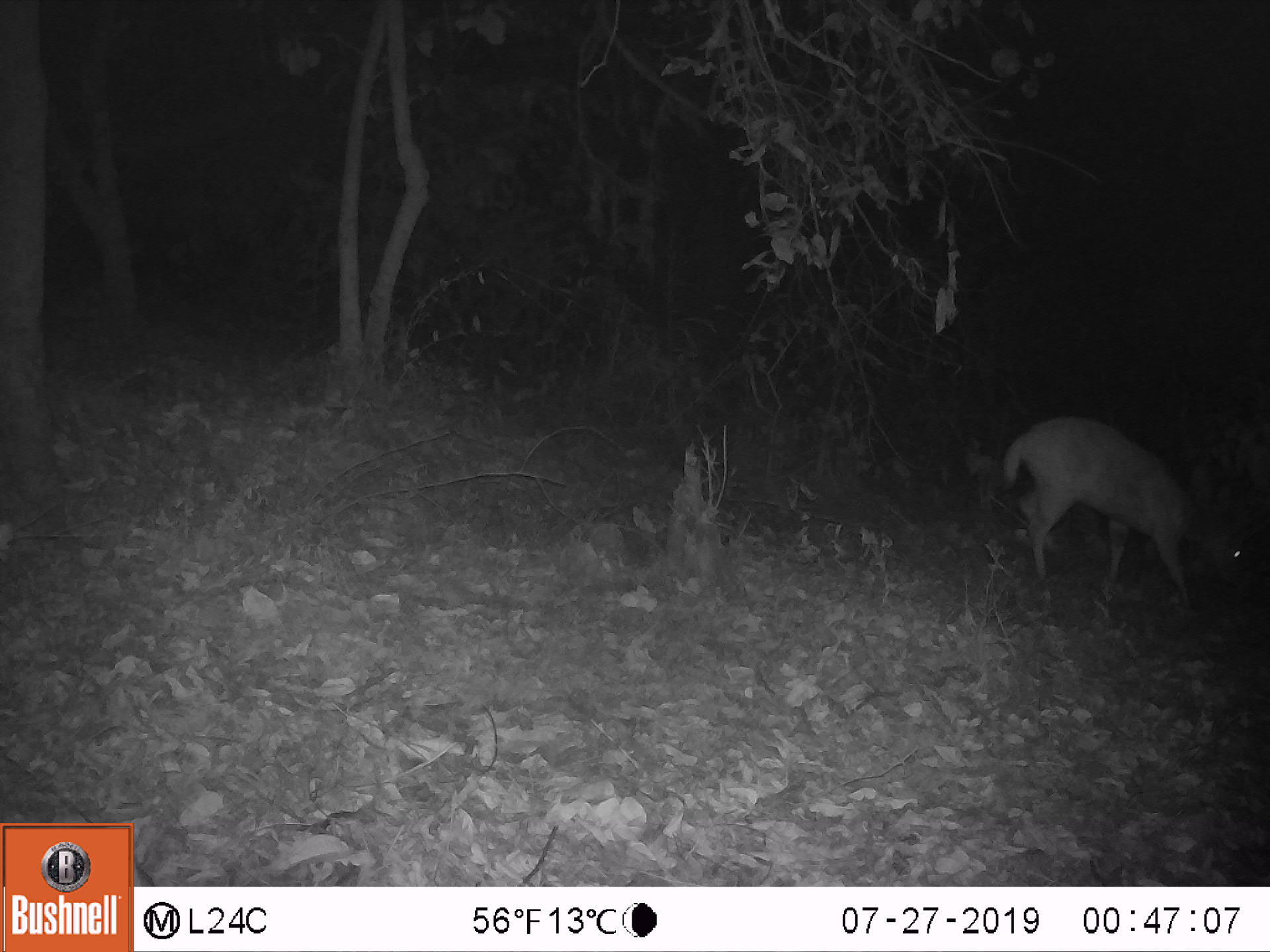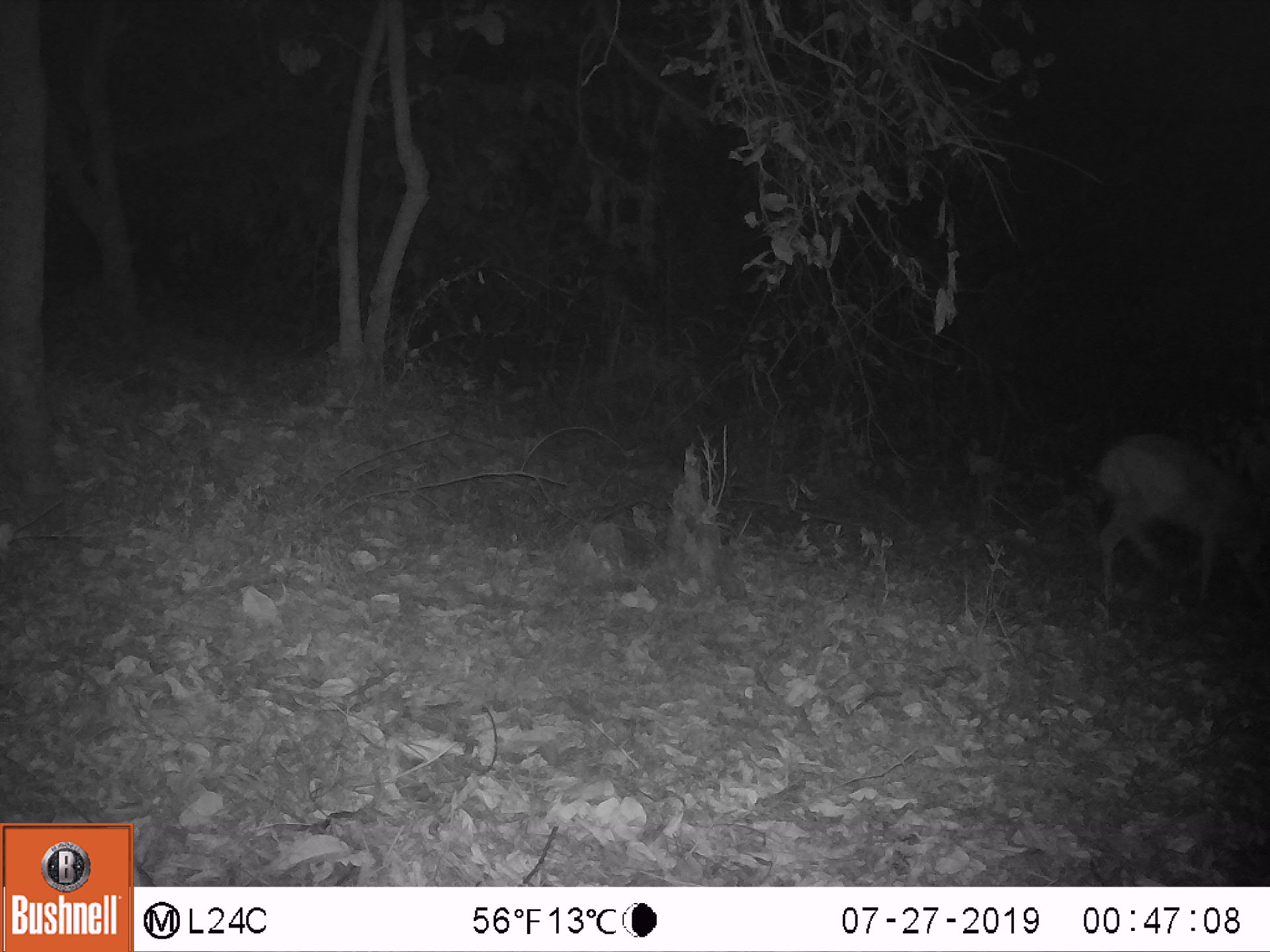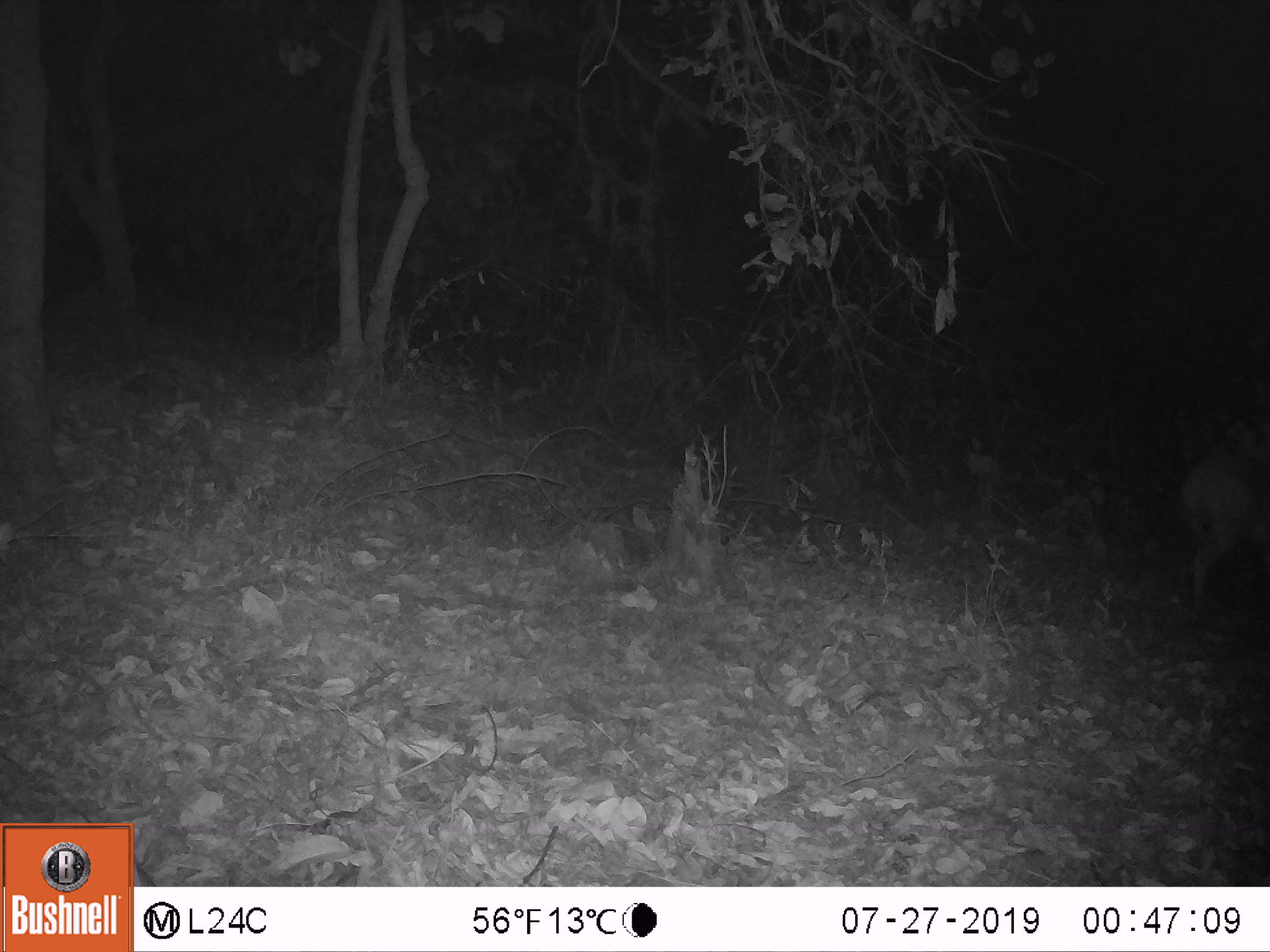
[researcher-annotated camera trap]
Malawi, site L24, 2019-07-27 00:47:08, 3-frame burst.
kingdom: Animalia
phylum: Chordata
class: Mammalia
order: Artiodactyla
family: Bovidae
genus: Tragelaphus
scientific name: Tragelaphus sylvaticus sylvaticus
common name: cape bushbuck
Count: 1.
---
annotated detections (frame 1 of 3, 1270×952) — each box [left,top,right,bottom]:
cape bushbuck: [1005,402,1264,608]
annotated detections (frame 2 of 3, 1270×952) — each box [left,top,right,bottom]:
cape bushbuck: [1097,424,1264,604]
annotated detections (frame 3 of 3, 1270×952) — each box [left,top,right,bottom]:
cape bushbuck: [1188,416,1264,611]